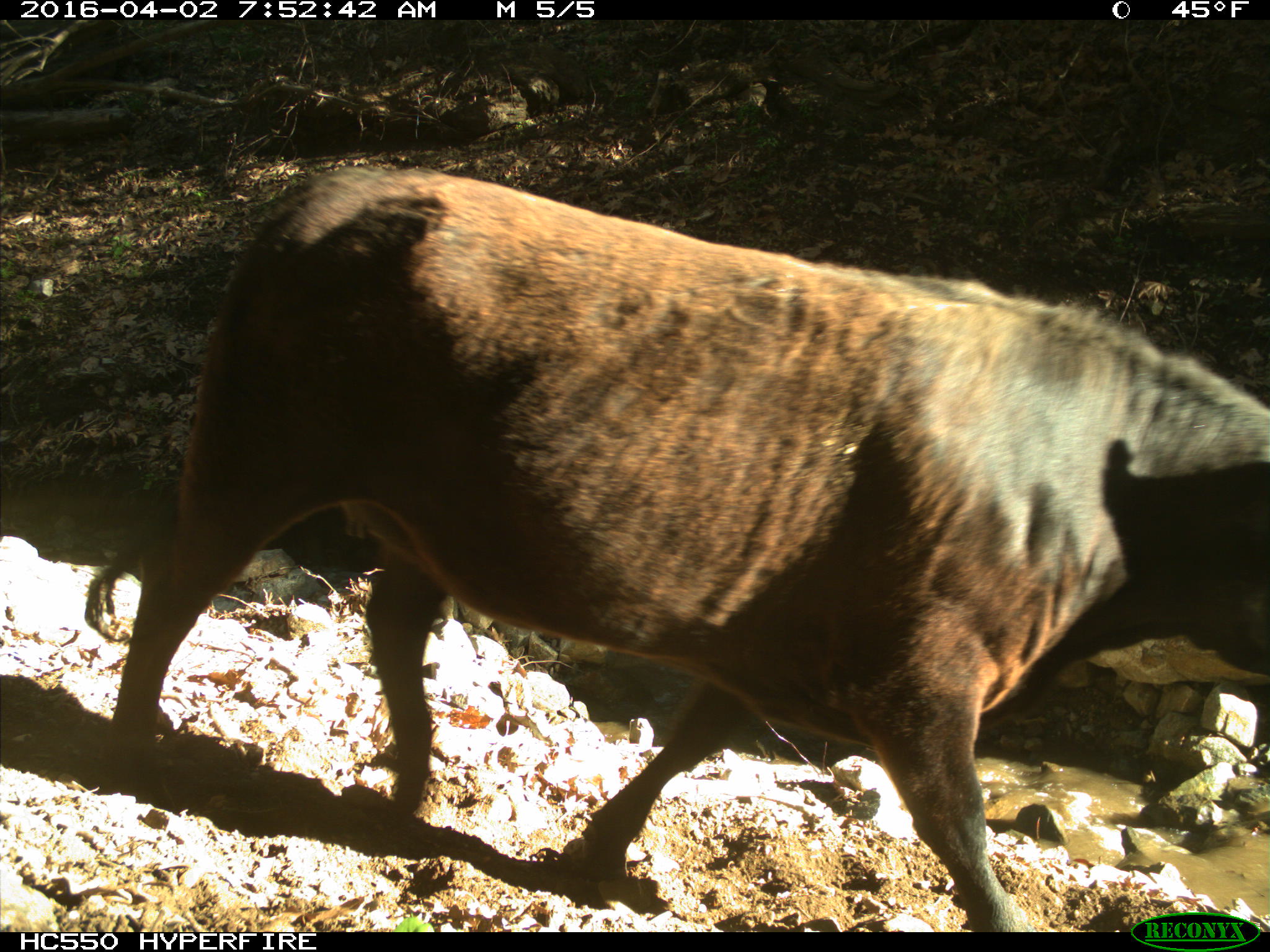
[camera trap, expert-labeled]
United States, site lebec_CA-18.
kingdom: Animalia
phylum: Chordata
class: Mammalia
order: Artiodactyla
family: Bovidae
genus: Bos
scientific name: Bos taurus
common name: domestic cow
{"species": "Bos taurus (domestic cow)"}